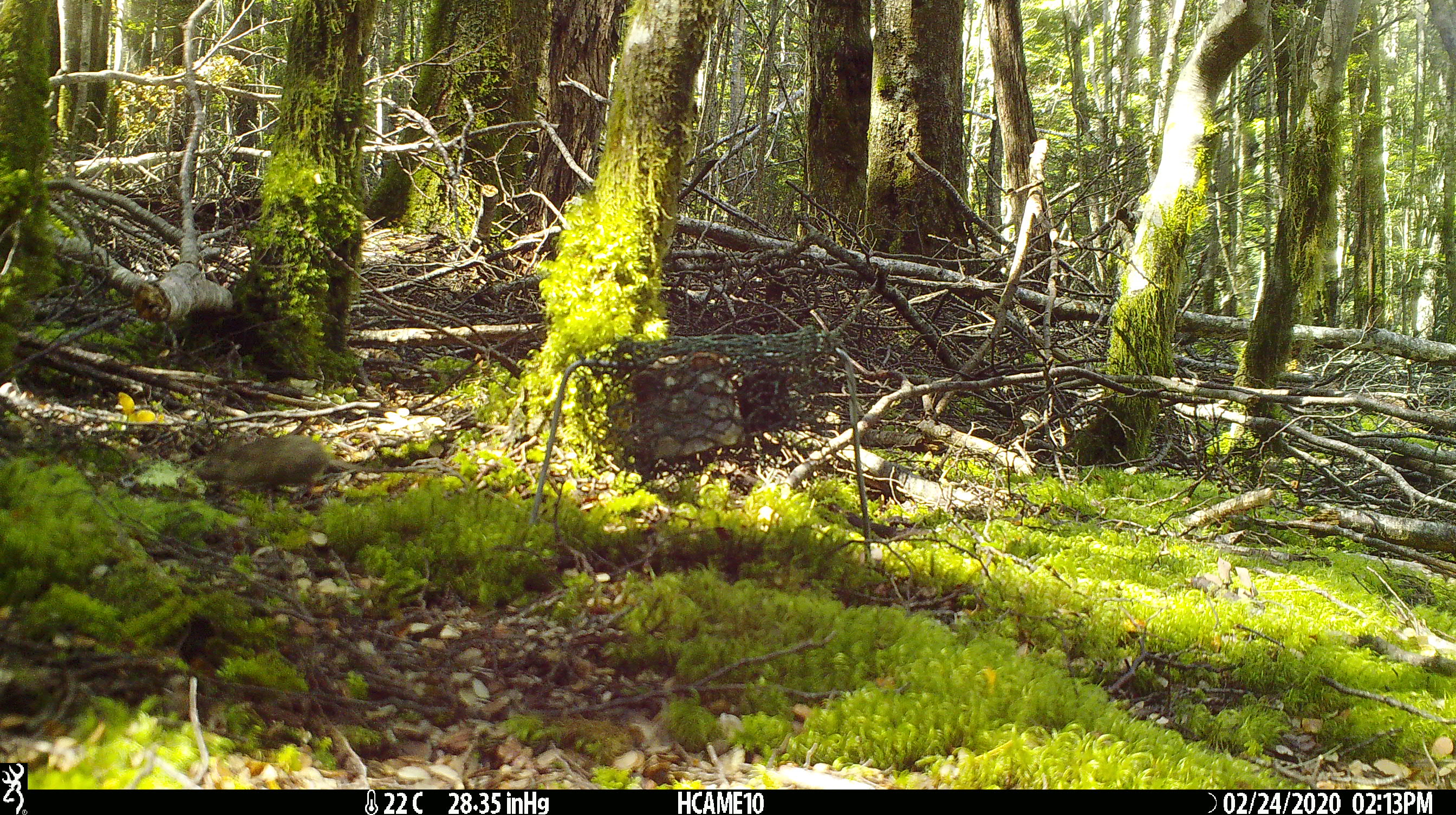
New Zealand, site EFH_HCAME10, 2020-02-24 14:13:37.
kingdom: Animalia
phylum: Chordata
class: Mammalia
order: Rodentia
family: Muridae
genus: Mus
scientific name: Mus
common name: mouse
Mouse (Mus).